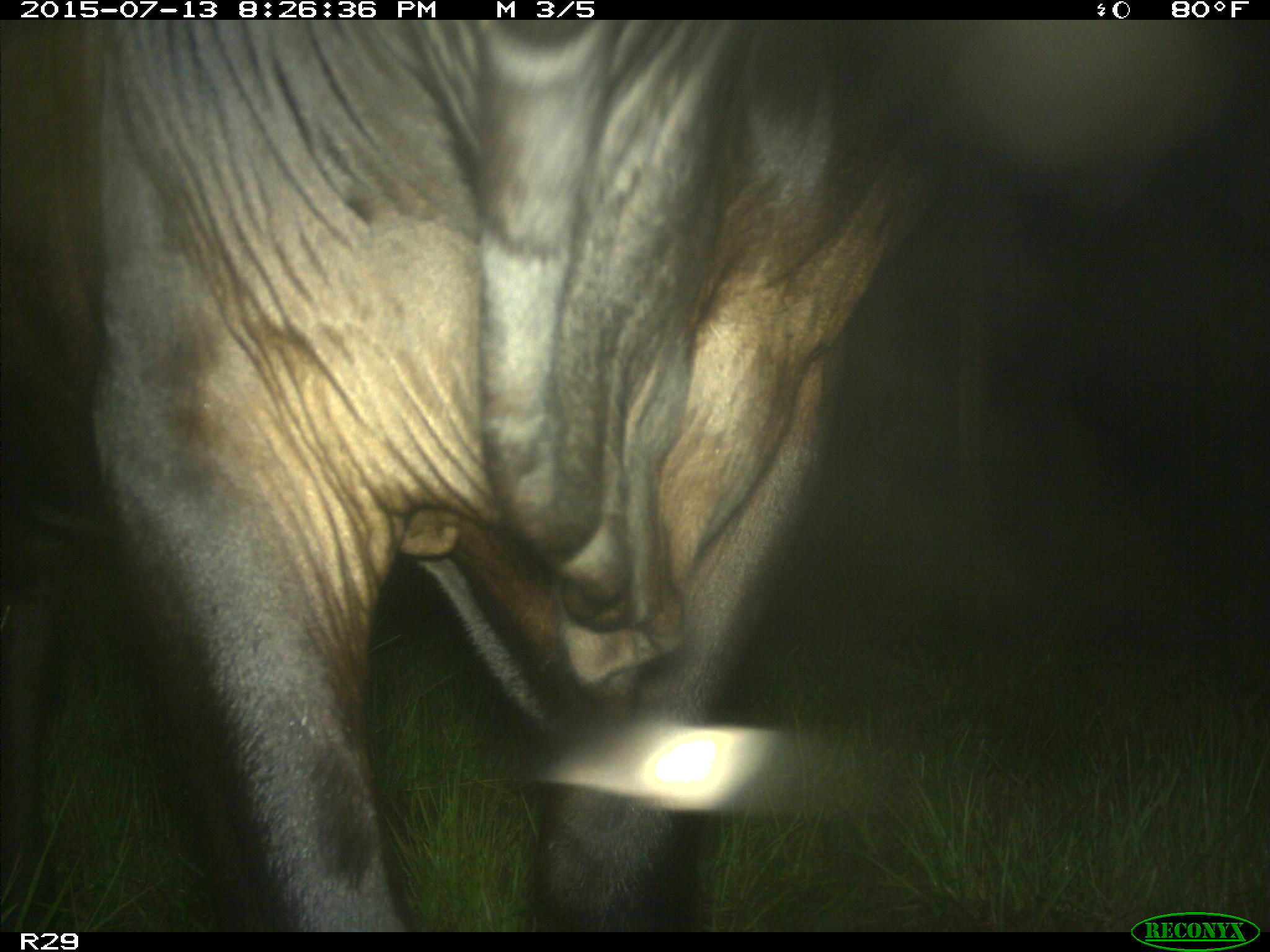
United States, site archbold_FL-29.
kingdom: Animalia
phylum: Chordata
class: Mammalia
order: Artiodactyla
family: Bovidae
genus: Bos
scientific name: Bos taurus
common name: domestic cow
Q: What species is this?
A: Bos taurus (domestic cow).